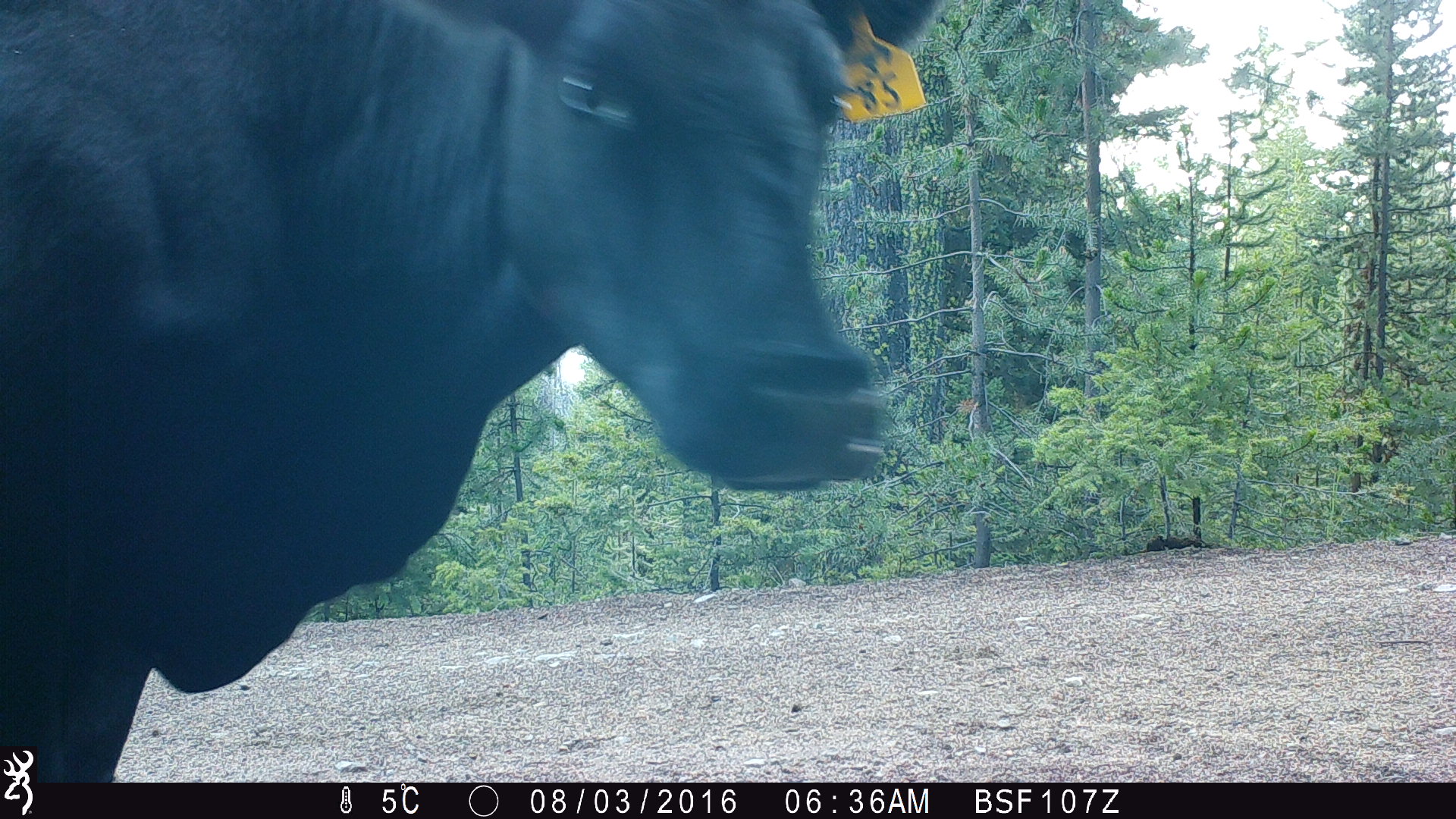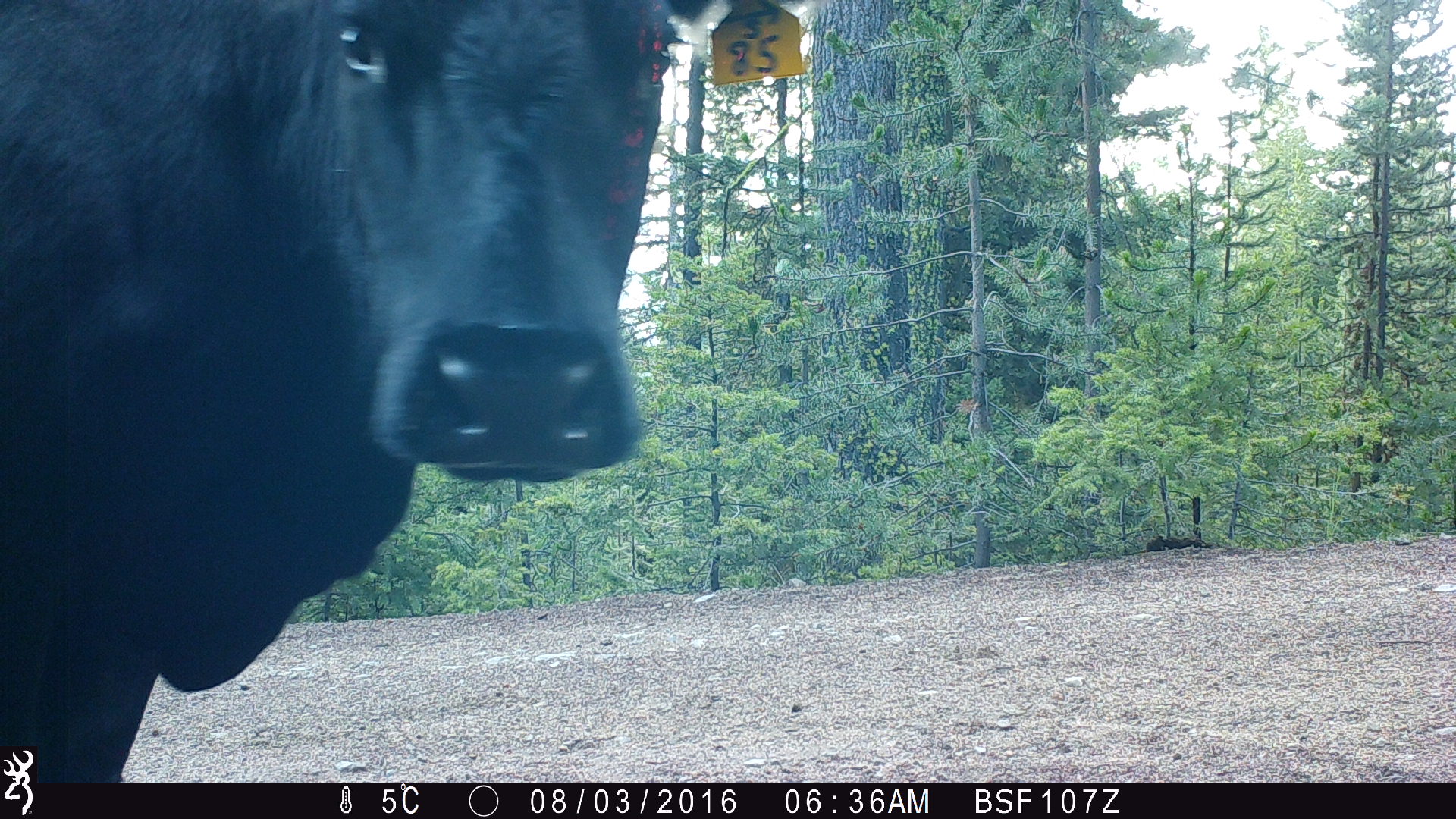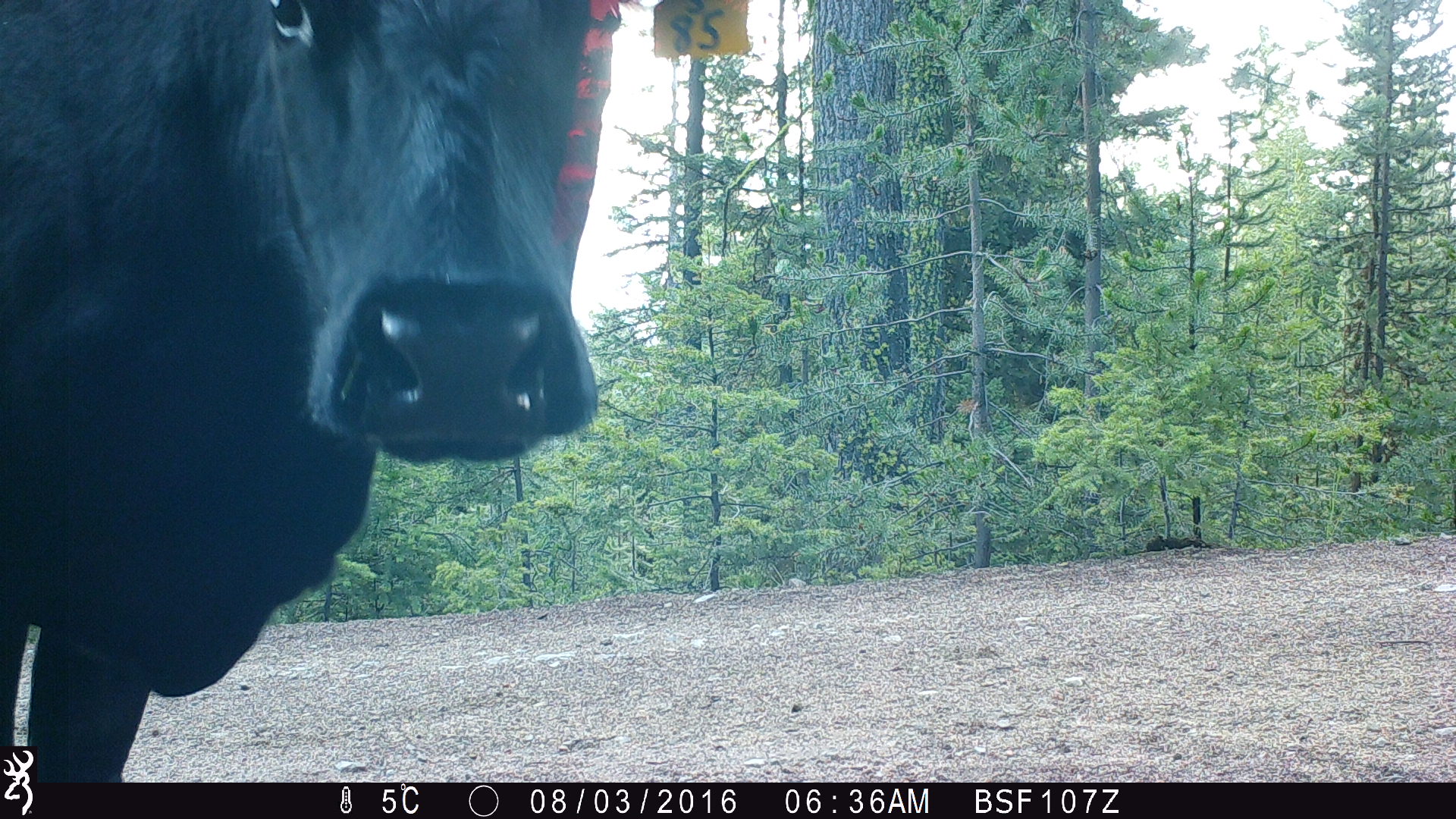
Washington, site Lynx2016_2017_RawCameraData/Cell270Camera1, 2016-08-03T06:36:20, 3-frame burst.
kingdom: Animalia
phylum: Chordata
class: Mammalia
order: Artiodactyla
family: Bovidae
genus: Bos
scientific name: Bos taurus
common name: domestic cattle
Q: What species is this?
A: Domestic cattle (Bos taurus).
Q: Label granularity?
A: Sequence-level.